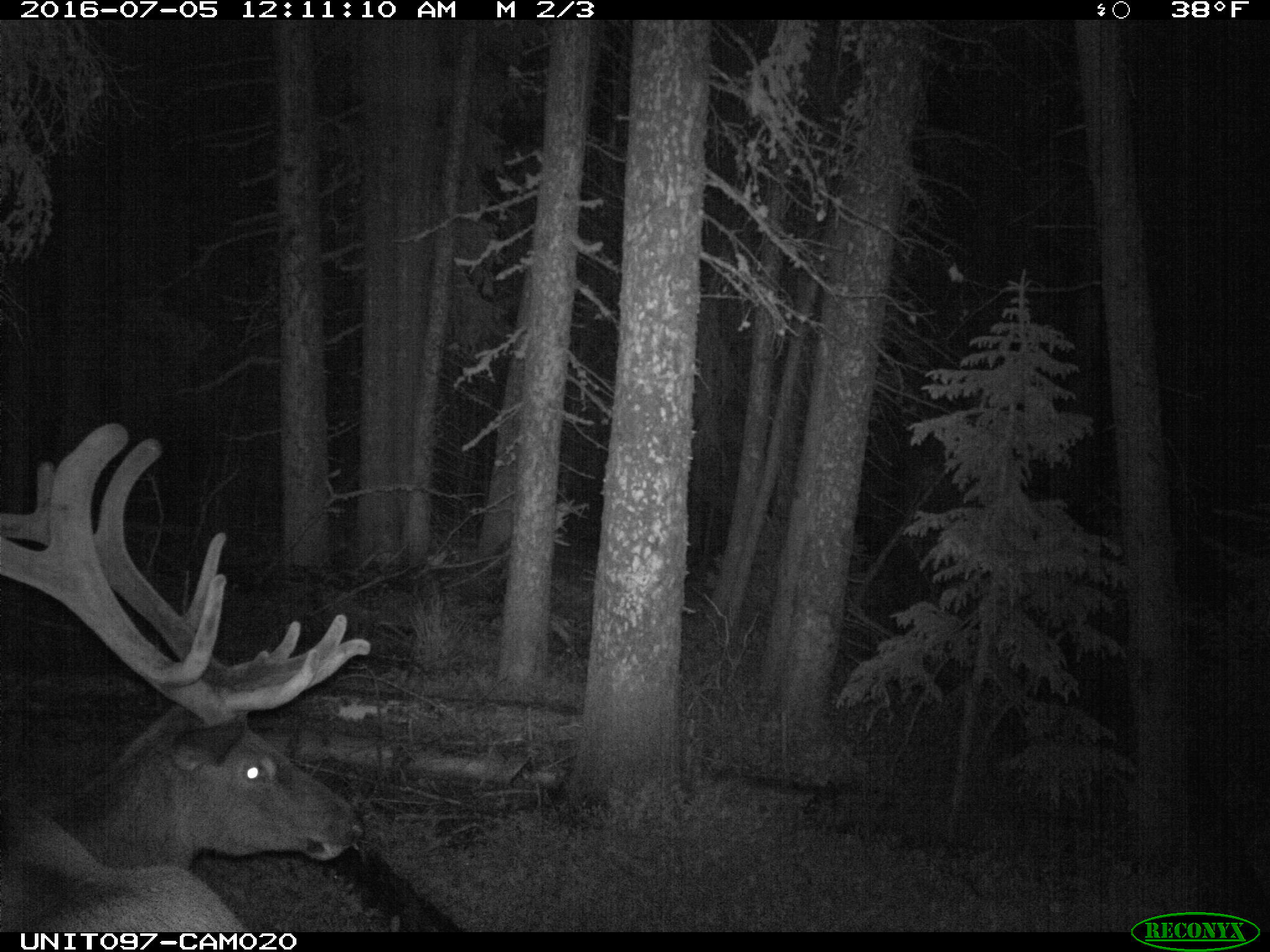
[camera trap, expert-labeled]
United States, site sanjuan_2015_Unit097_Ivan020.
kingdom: Animalia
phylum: Chordata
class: Mammalia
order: Artiodactyla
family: Cervidae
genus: Cervus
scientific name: Cervus elaphus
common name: red deer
Cervus elaphus (red deer).